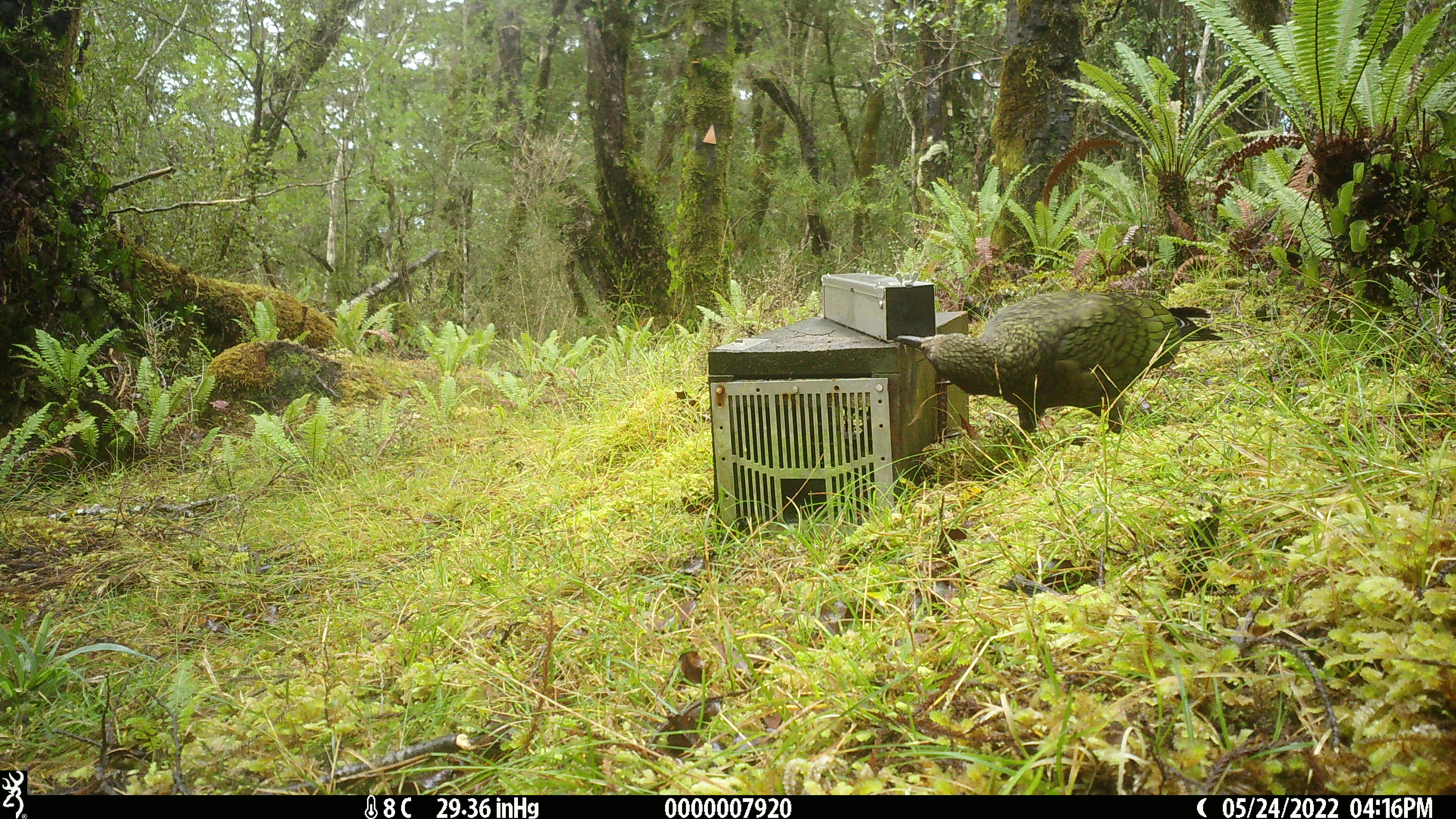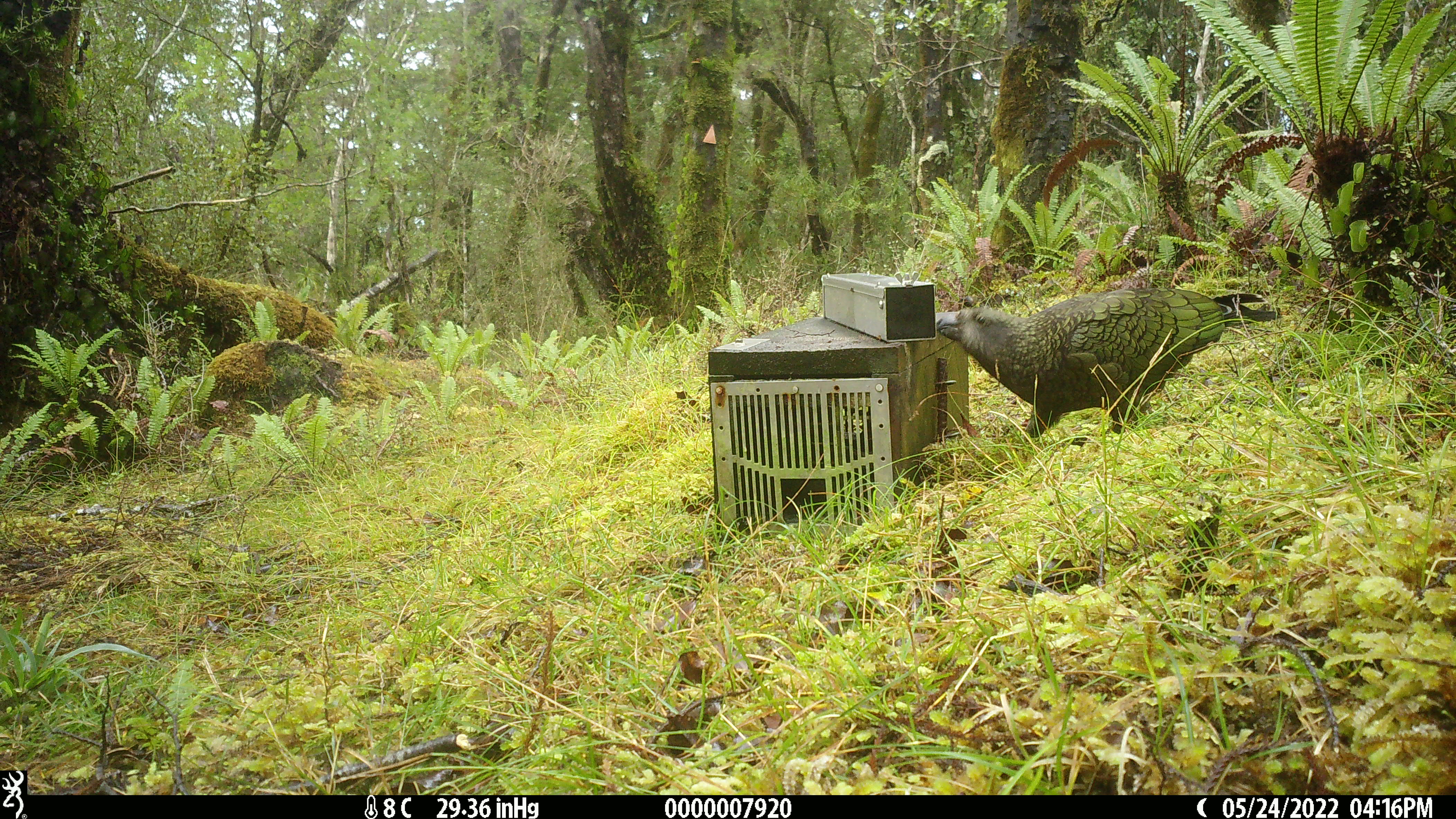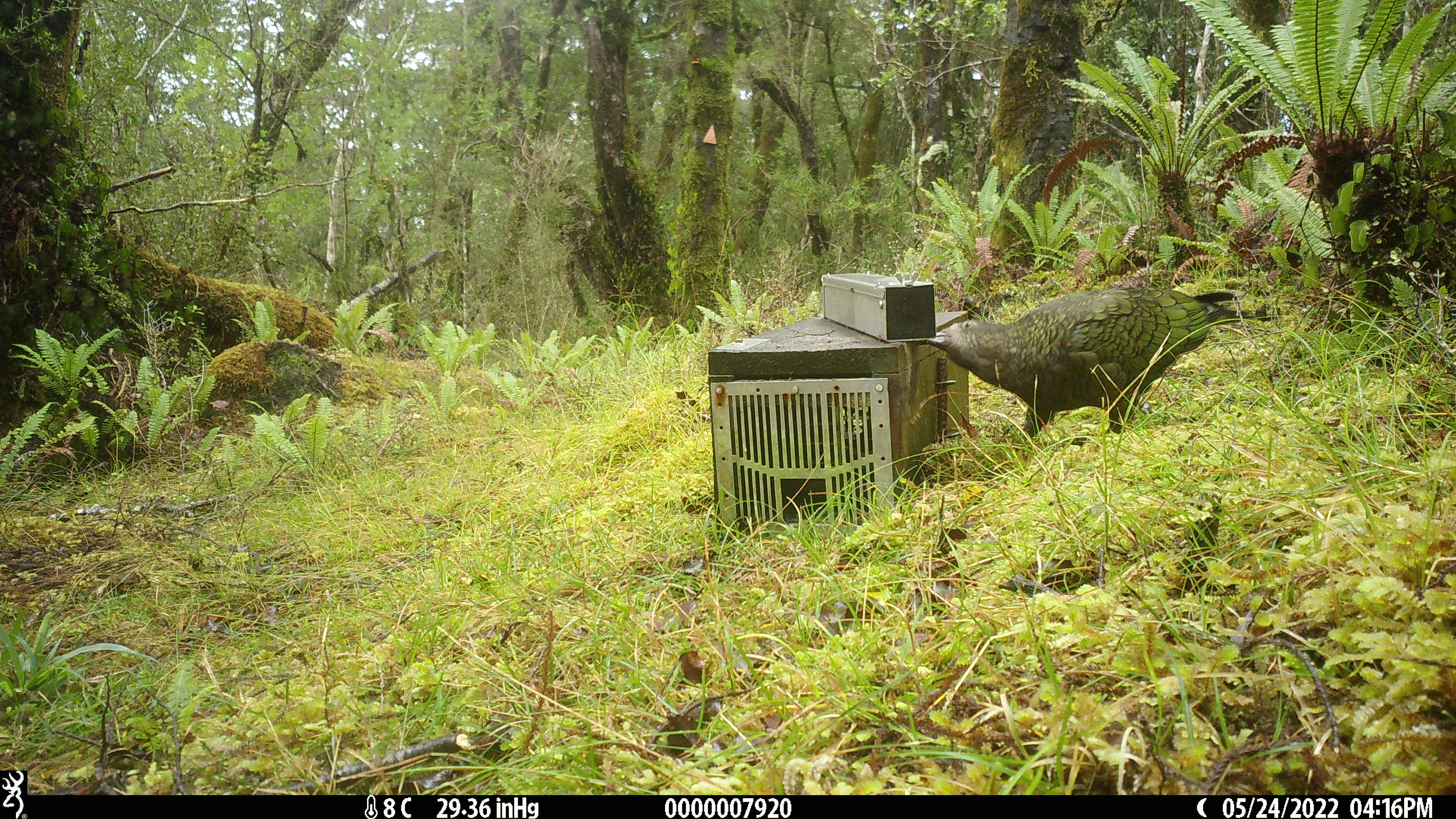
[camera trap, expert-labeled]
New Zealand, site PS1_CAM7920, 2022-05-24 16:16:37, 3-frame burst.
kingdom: Animalia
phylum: Chordata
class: Aves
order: Psittaciformes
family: Strigopidae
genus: Nestor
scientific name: Nestor notabilis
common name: kea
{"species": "kea (Nestor notabilis)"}